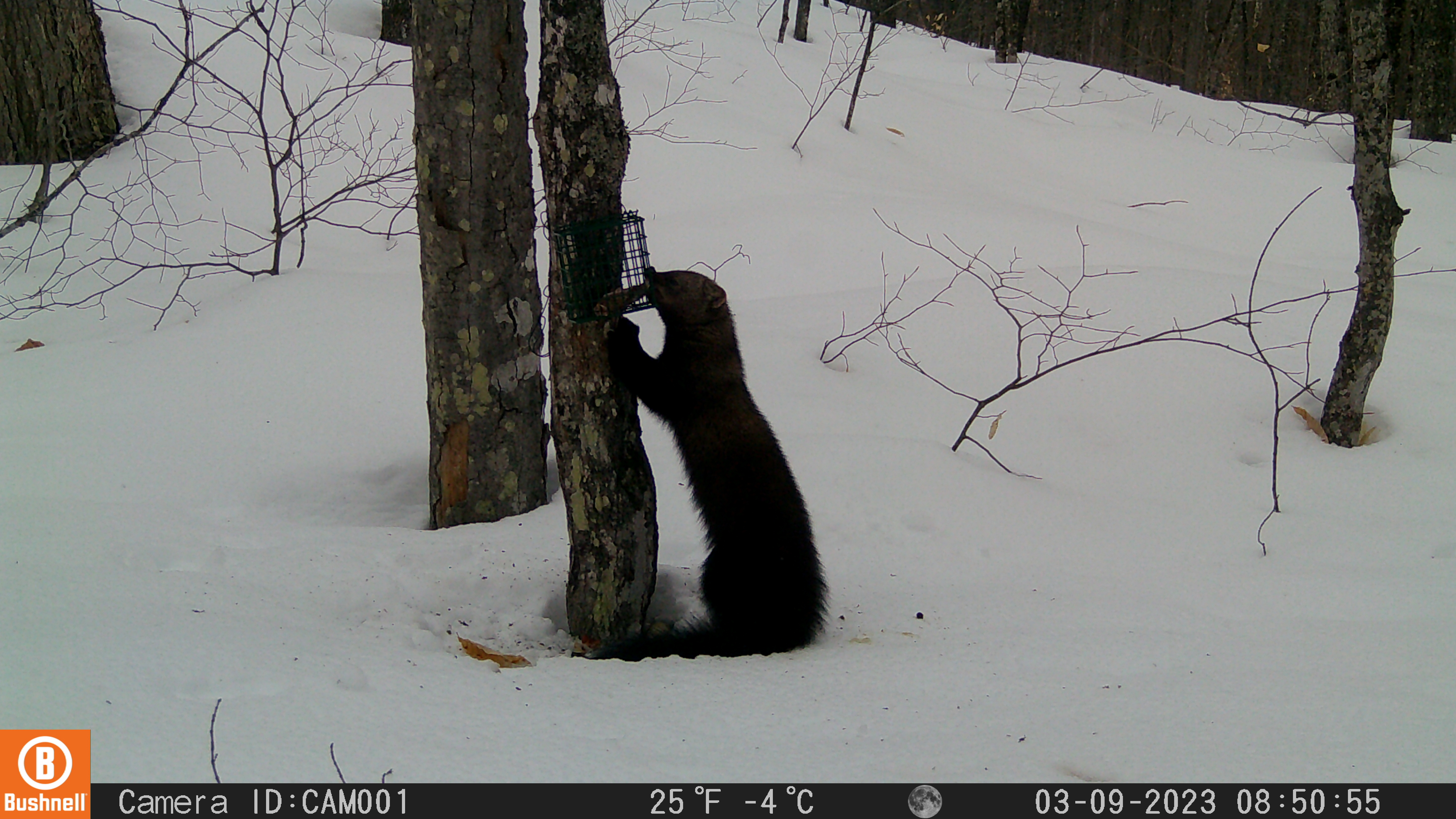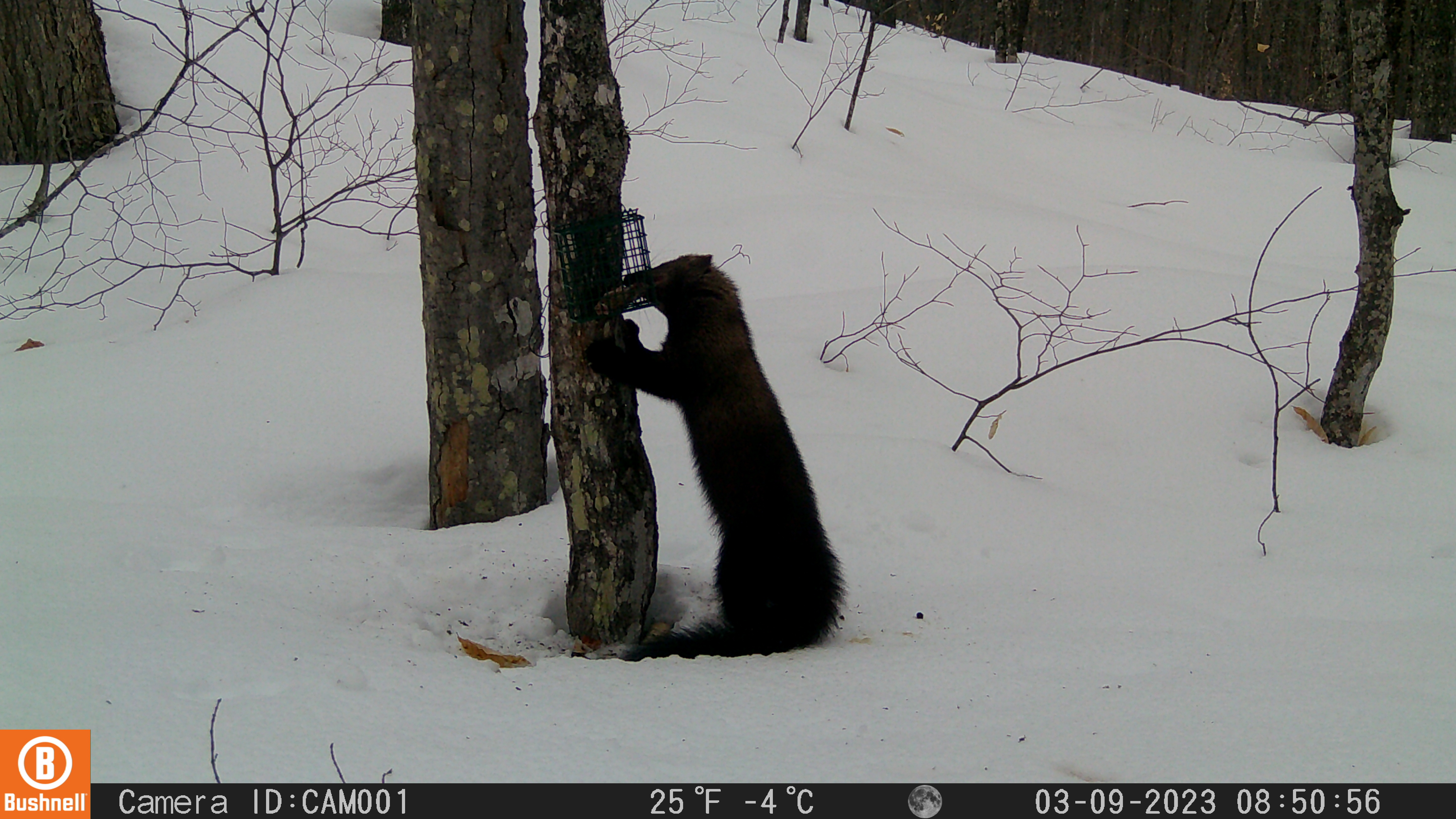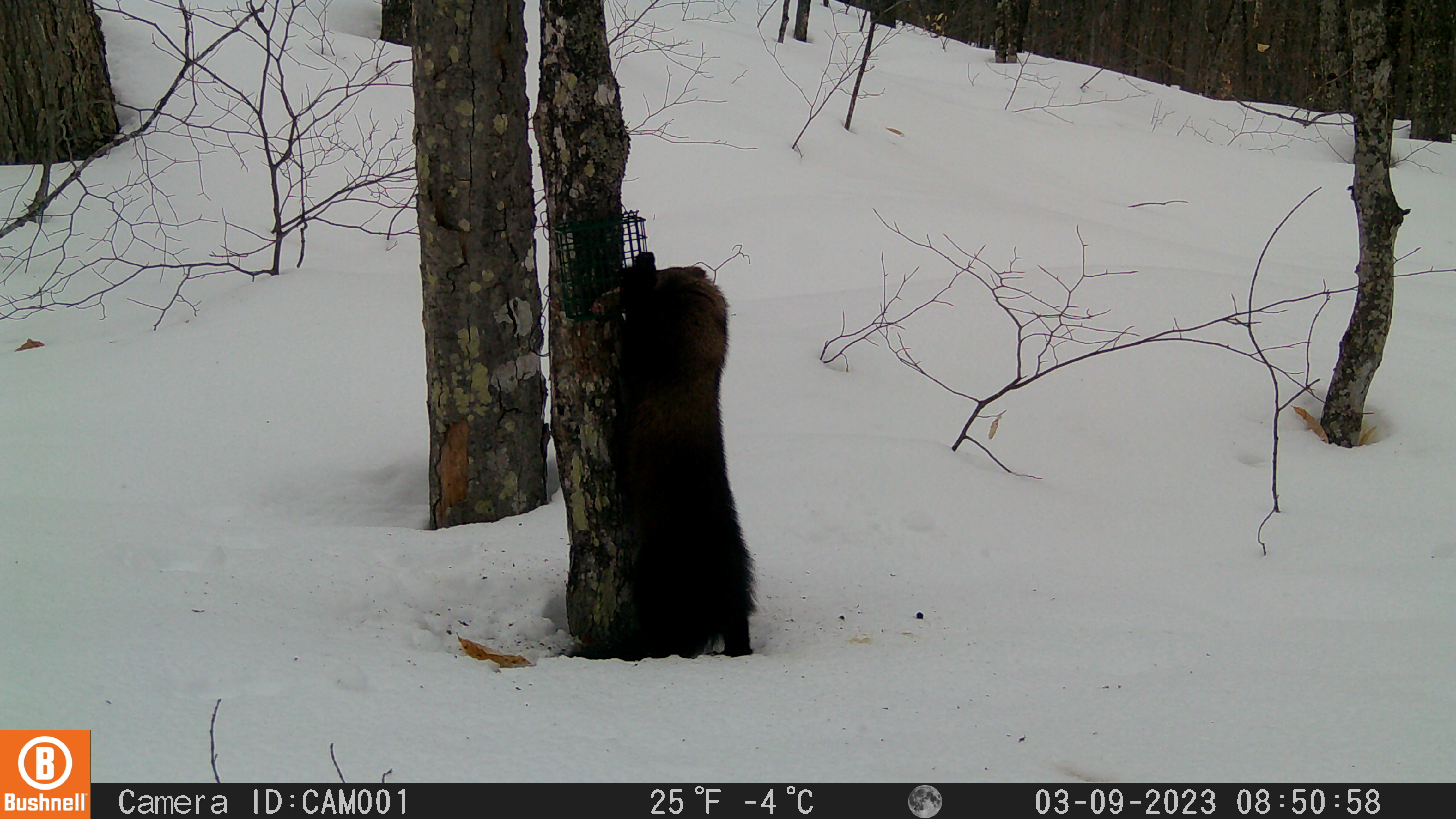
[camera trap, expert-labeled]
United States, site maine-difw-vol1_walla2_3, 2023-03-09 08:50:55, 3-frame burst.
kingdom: Animalia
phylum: Chordata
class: Mammalia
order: Carnivora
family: Mustelidae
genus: Pekania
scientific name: Pekania pennanti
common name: fisher